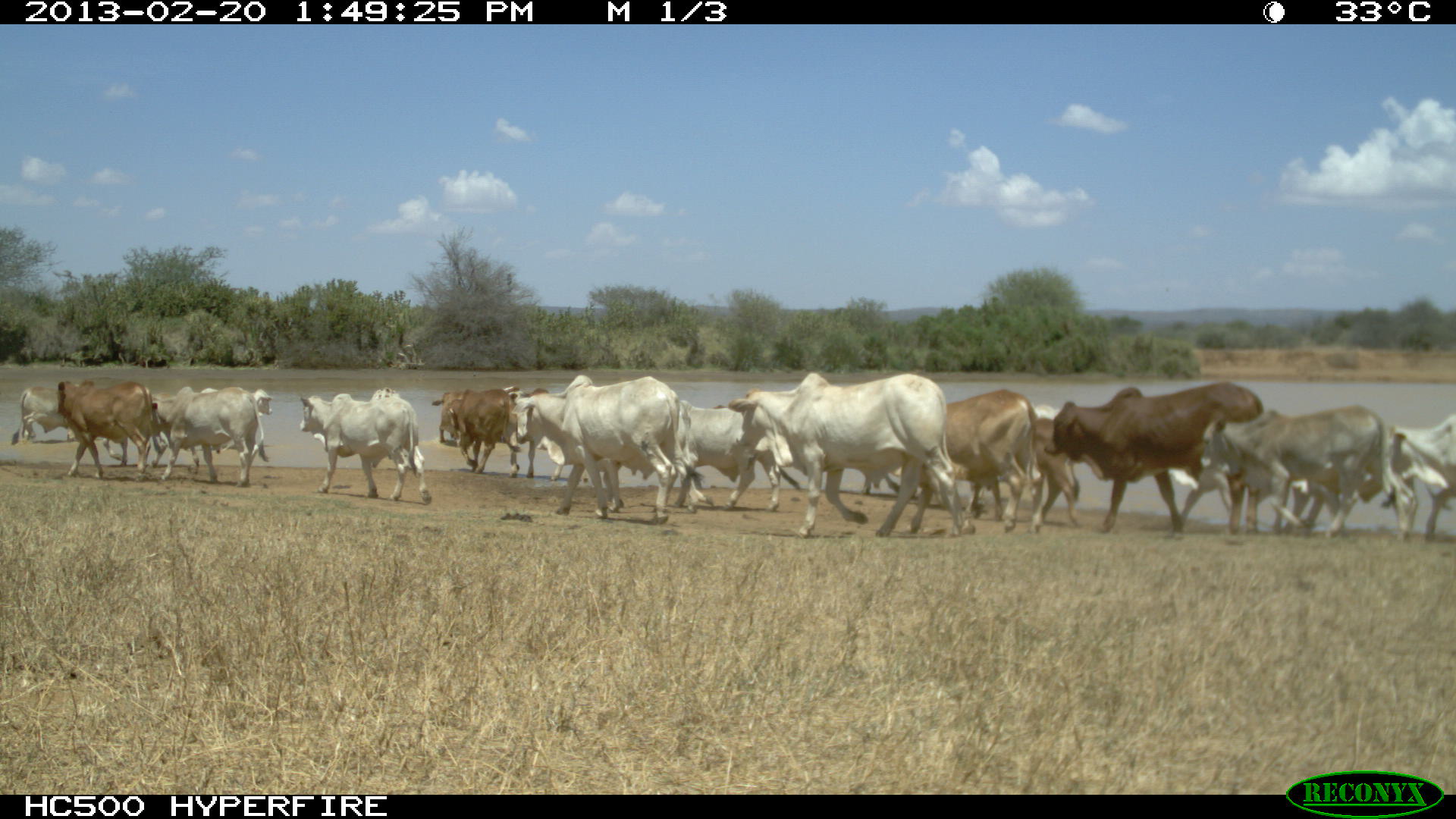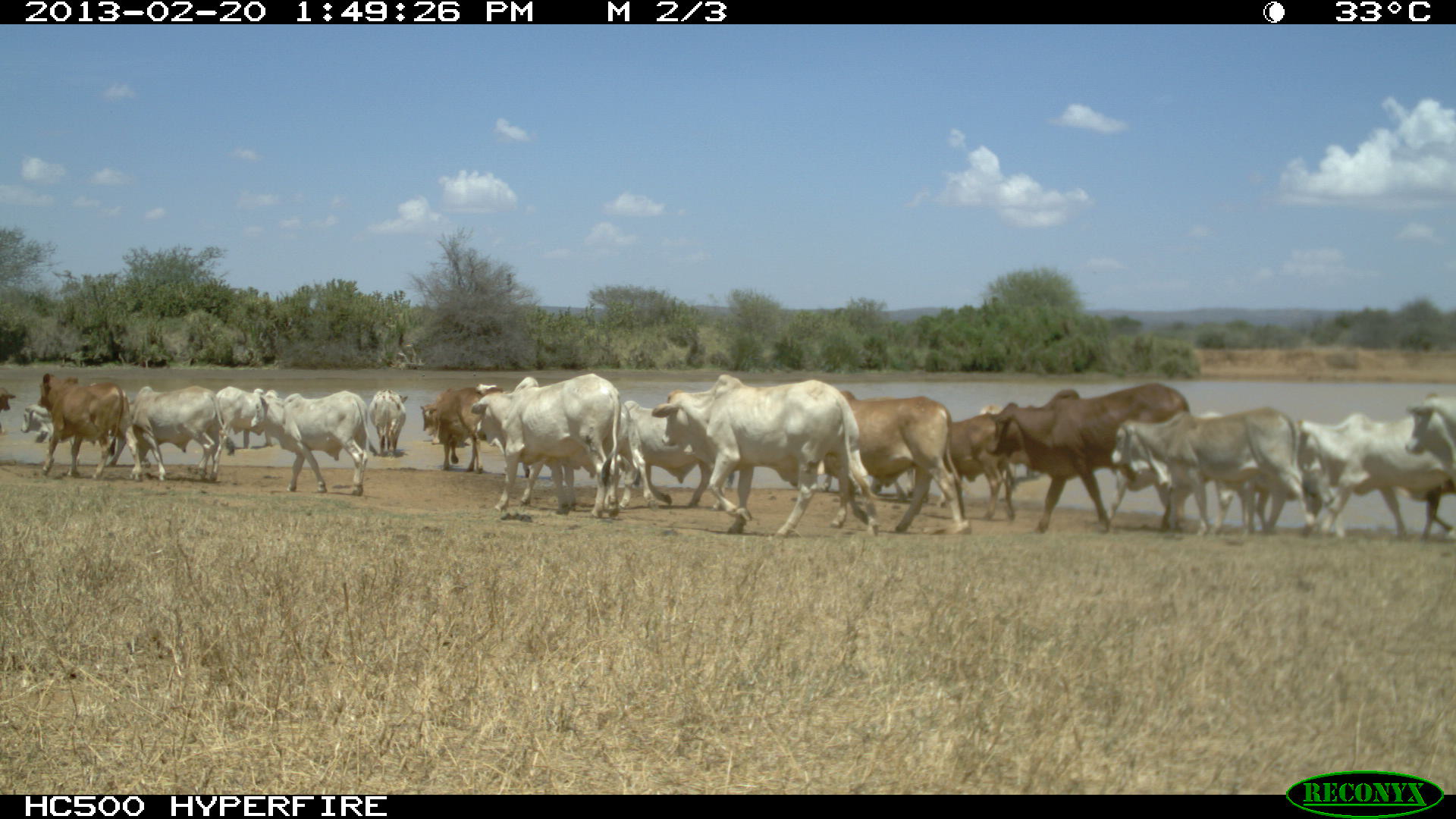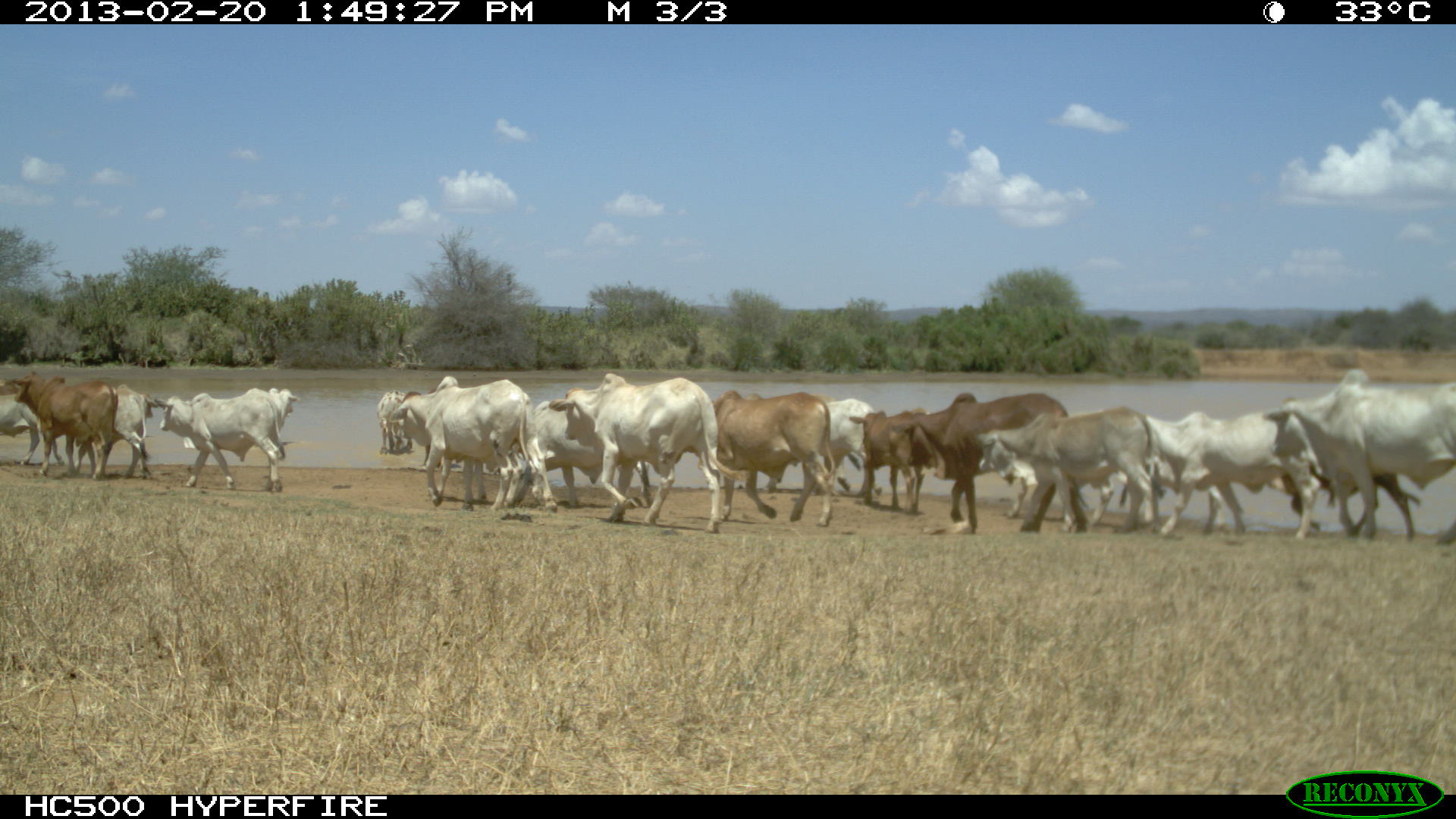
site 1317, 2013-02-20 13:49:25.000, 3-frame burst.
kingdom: Animalia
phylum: Chordata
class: Mammalia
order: Artiodactyla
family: Bovidae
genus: Bos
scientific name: Bos taurus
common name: domestic cattle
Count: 16.